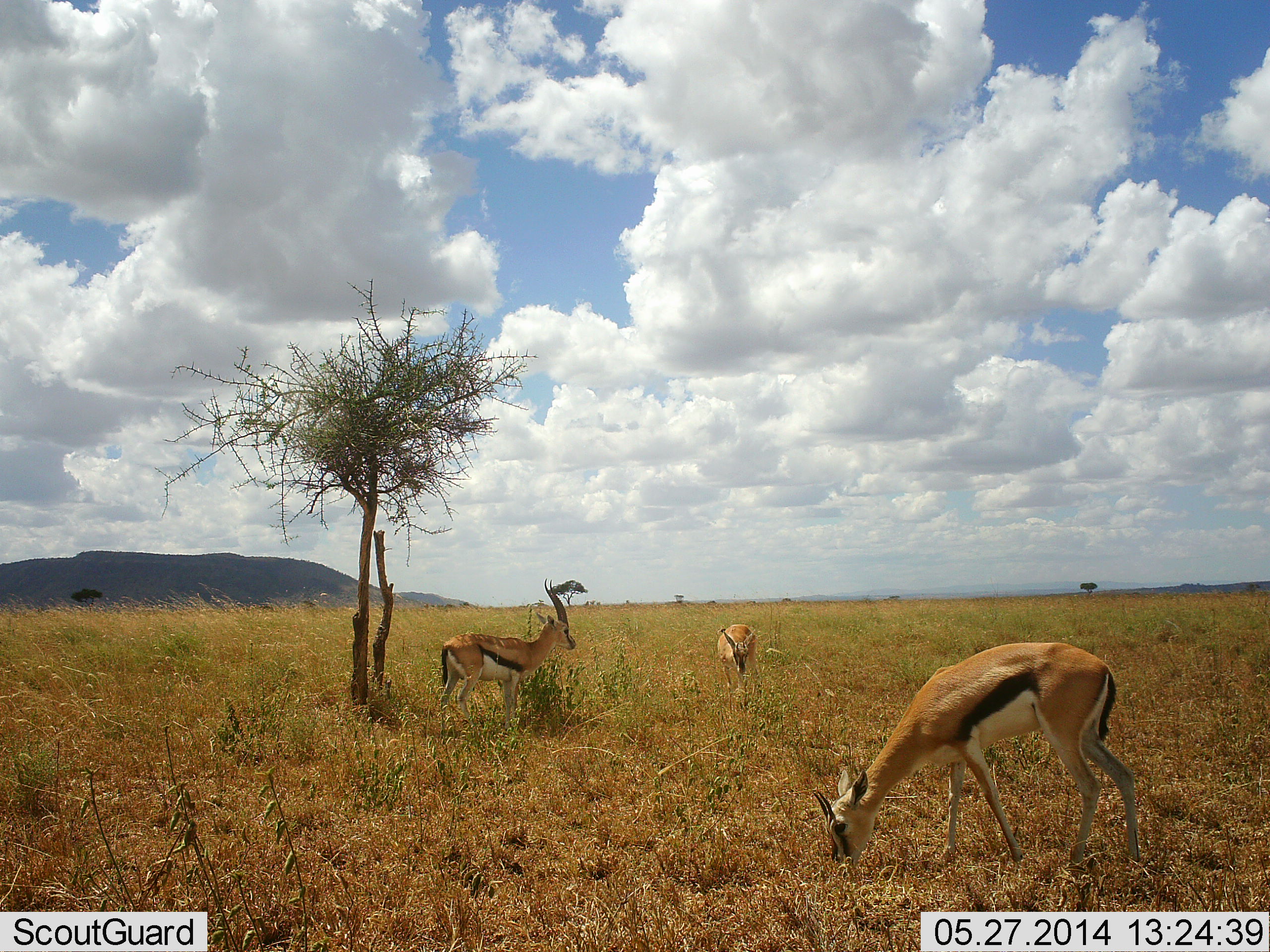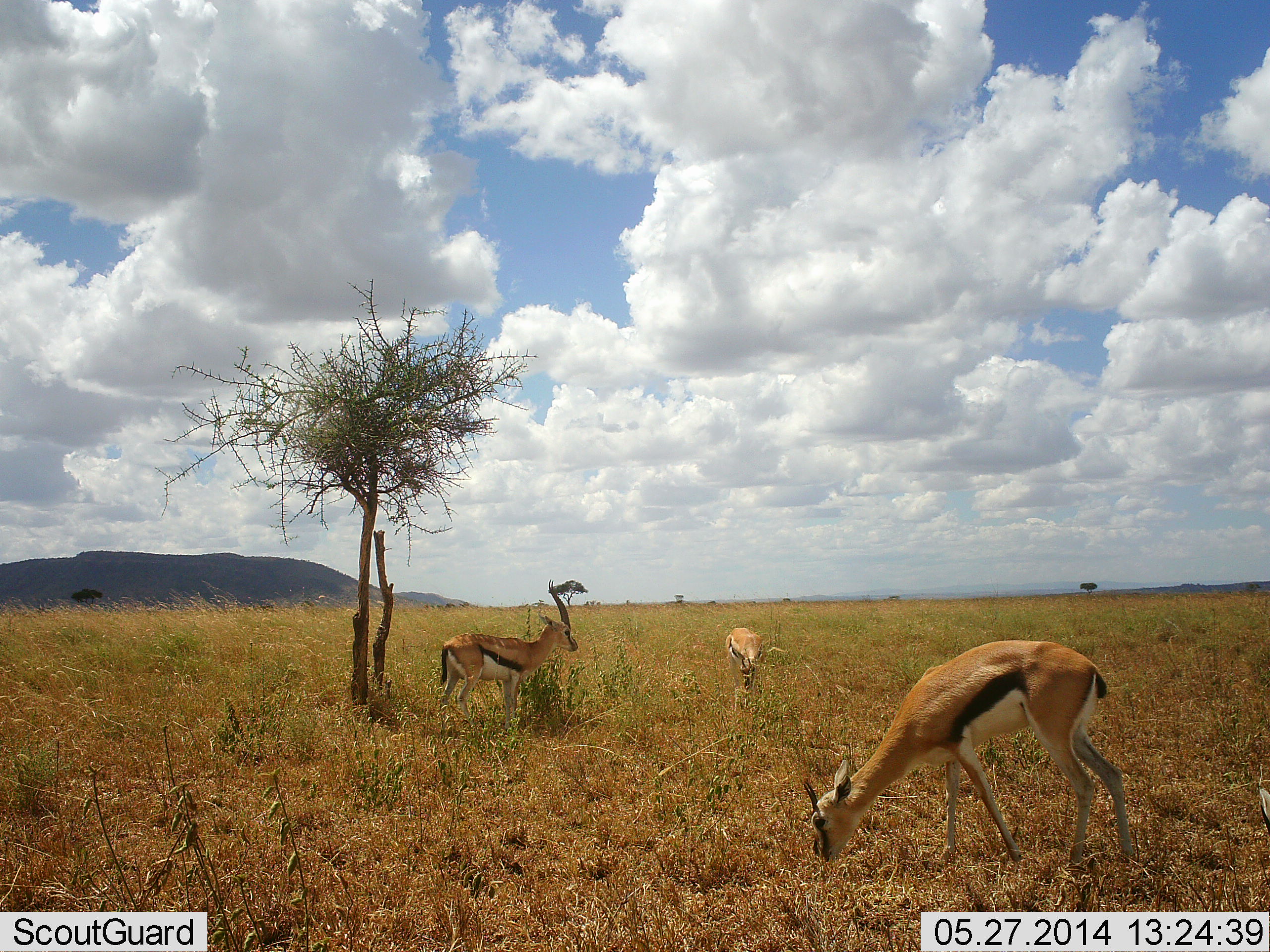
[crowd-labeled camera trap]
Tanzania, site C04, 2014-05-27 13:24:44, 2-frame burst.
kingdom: Animalia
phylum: Chordata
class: Mammalia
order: Artiodactyla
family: Bovidae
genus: Eudorcas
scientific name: Eudorcas thomsonii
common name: thomson's gazelle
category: gazellethomsons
Gazellethomsons (thomson's gazelle) (Eudorcas thomsonii), count 3. Behavior (volunteer vote fractions): standing 60%, resting 0%, moving 0%, interacting 0%. Young present (vote fraction): 0%. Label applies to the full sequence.